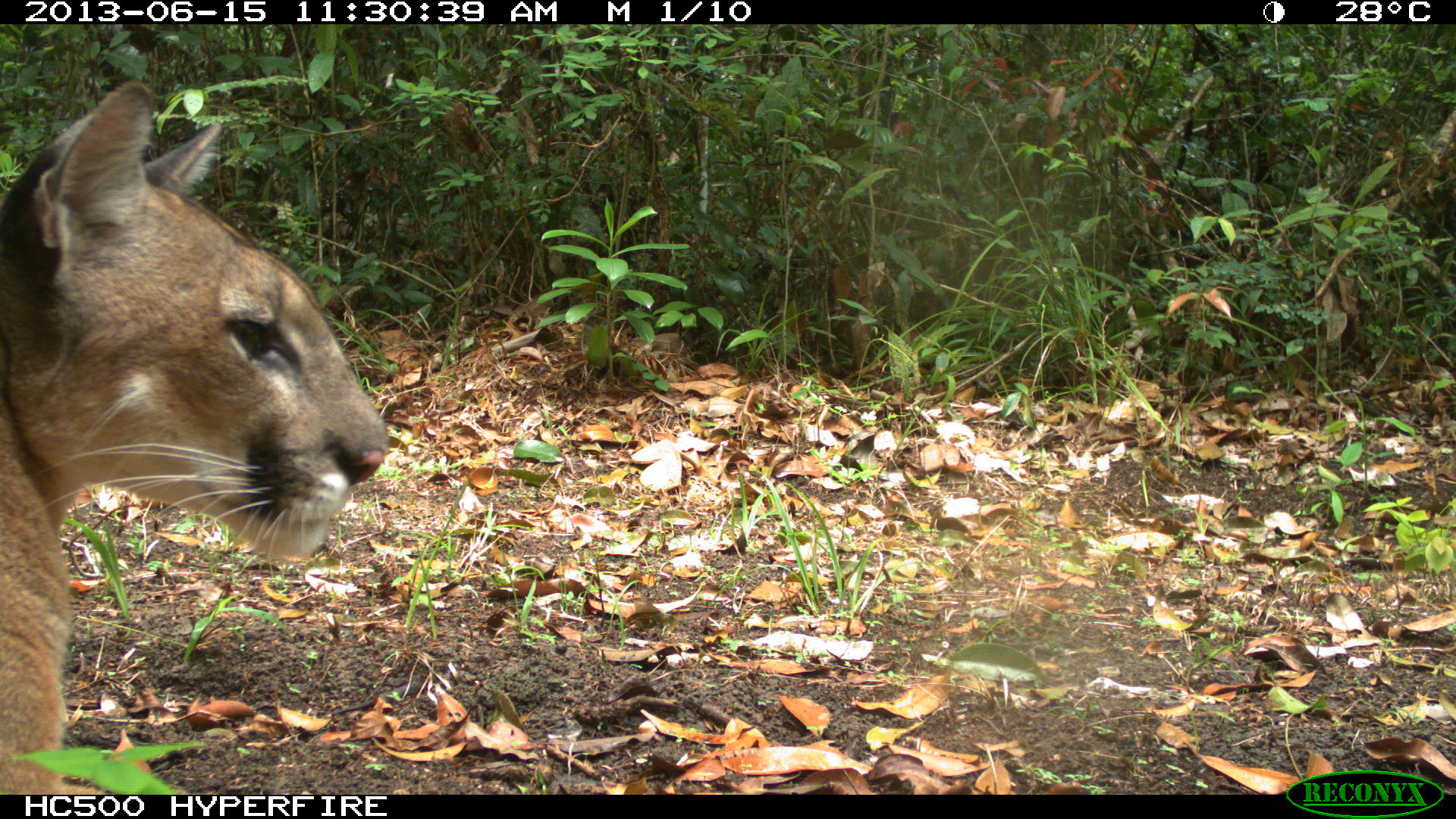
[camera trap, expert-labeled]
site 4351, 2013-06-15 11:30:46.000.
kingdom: Animalia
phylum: Chordata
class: Mammalia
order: Carnivora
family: Felidae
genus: Puma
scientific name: Puma concolor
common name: mountain lion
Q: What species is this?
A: Puma concolor (mountain lion).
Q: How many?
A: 2.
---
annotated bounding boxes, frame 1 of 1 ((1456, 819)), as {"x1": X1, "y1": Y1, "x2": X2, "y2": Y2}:
puma concolor: {"x1": 0, "y1": 79, "x2": 390, "y2": 794}